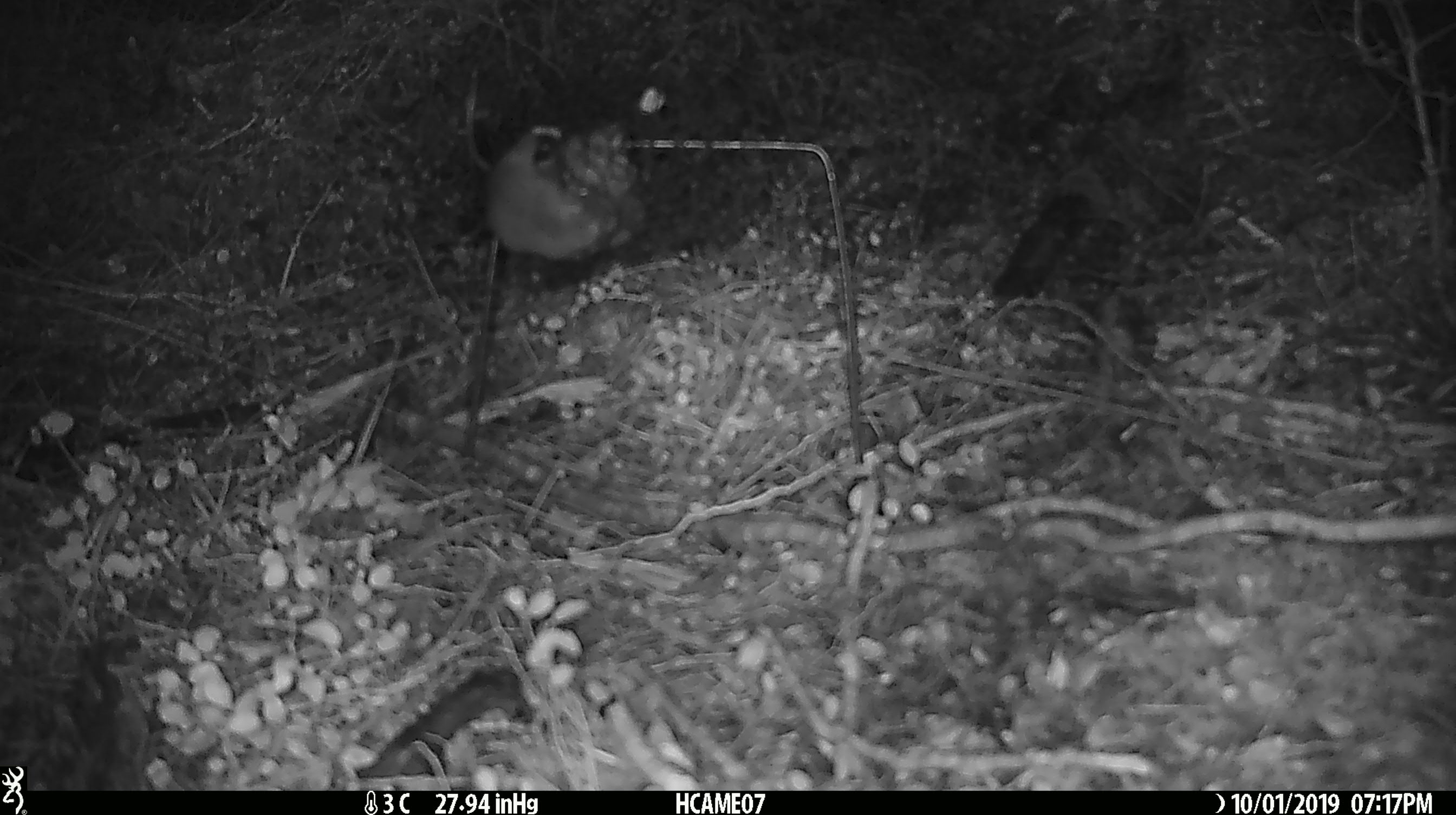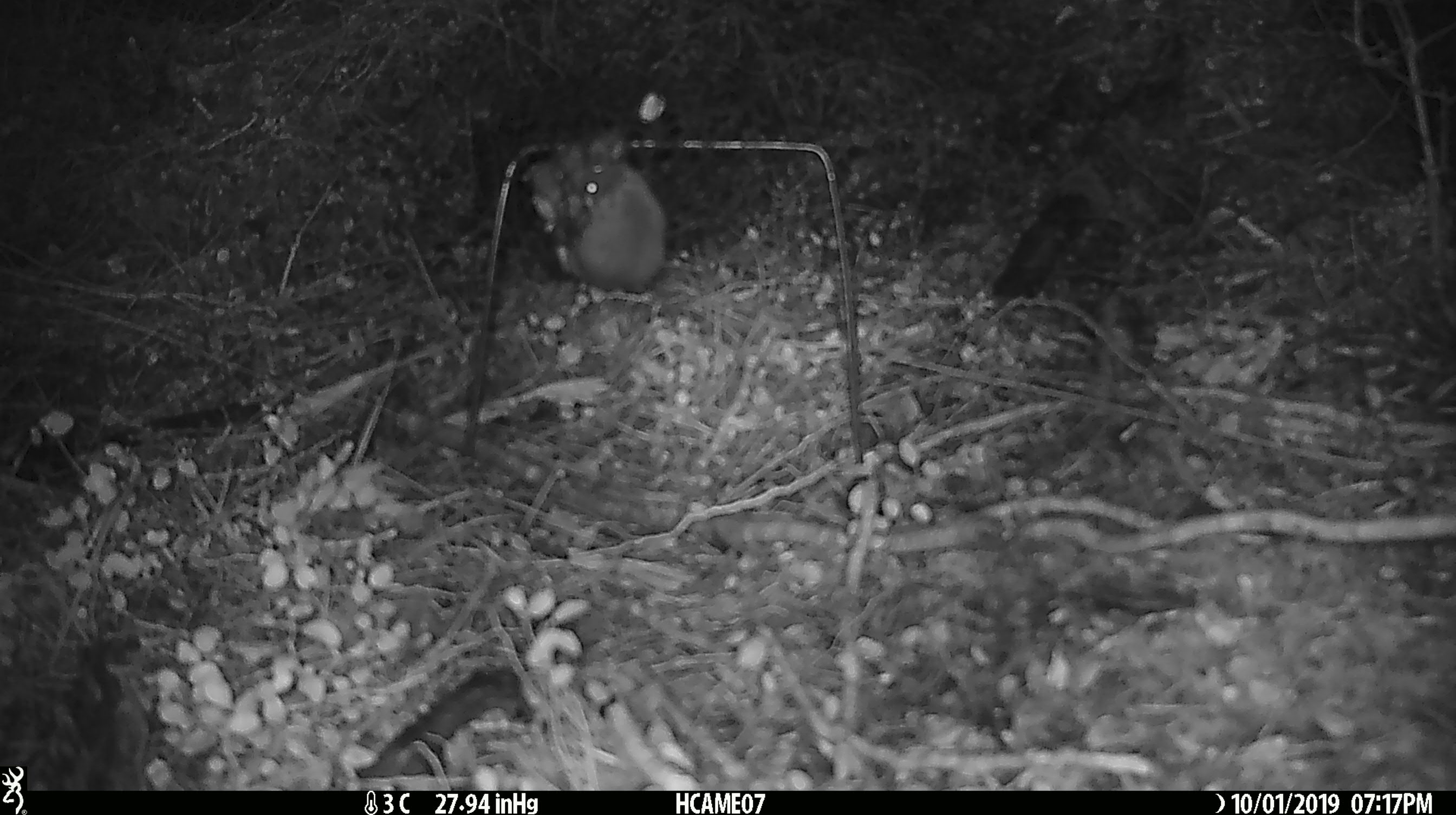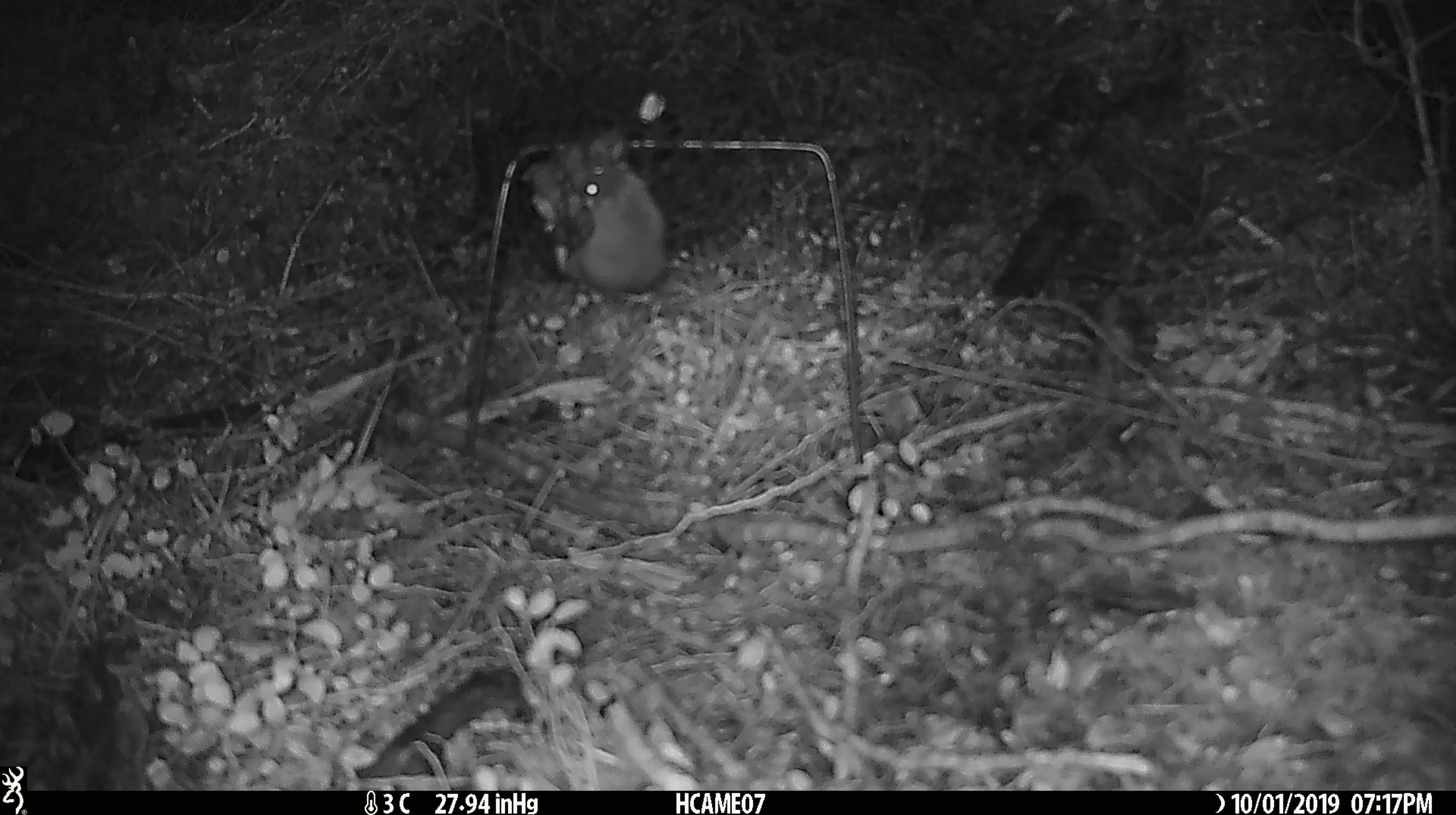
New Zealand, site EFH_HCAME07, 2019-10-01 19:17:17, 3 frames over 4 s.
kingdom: Animalia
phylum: Chordata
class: Mammalia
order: Rodentia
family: Muridae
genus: Mus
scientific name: Mus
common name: mouse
Mouse (Mus).